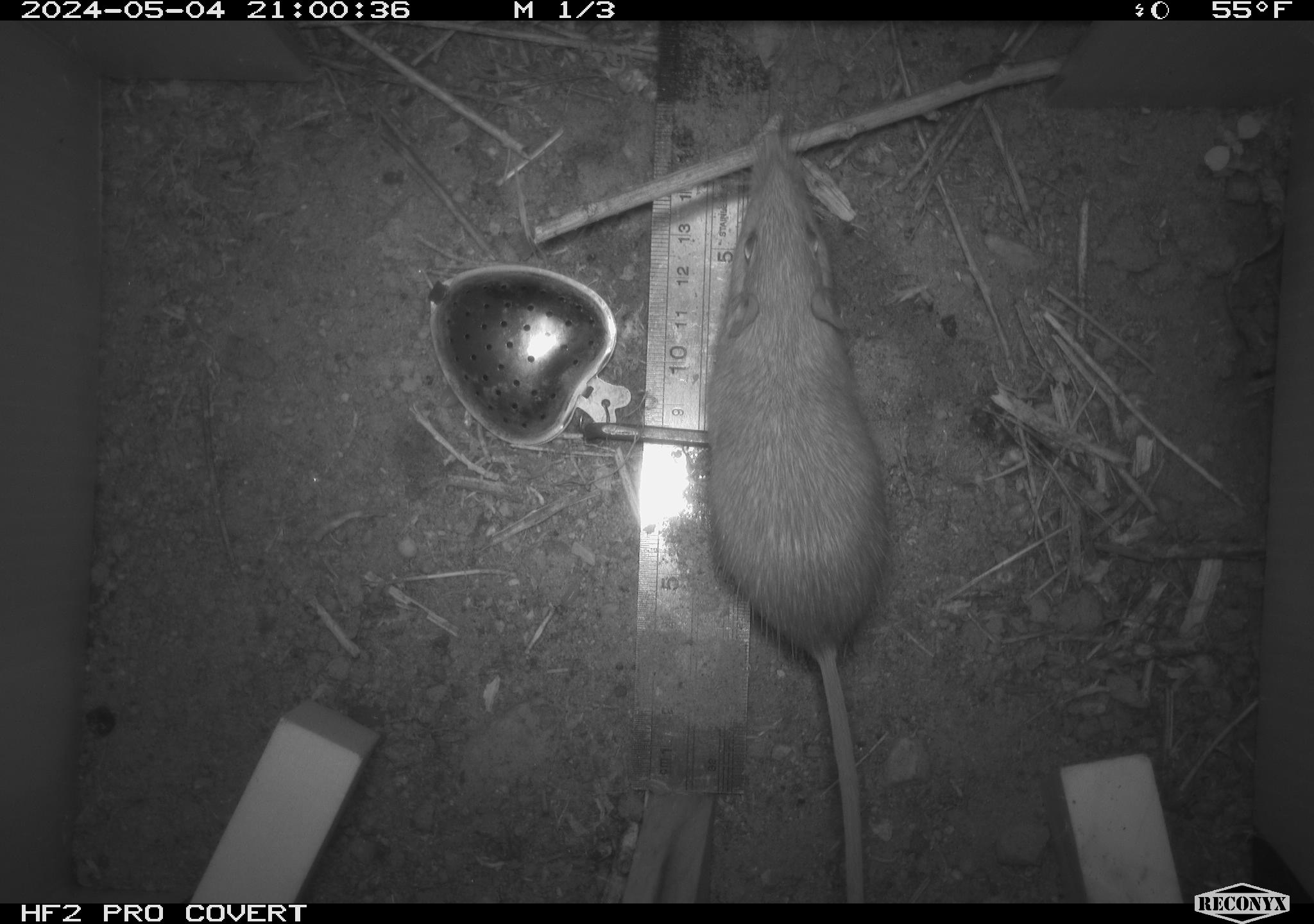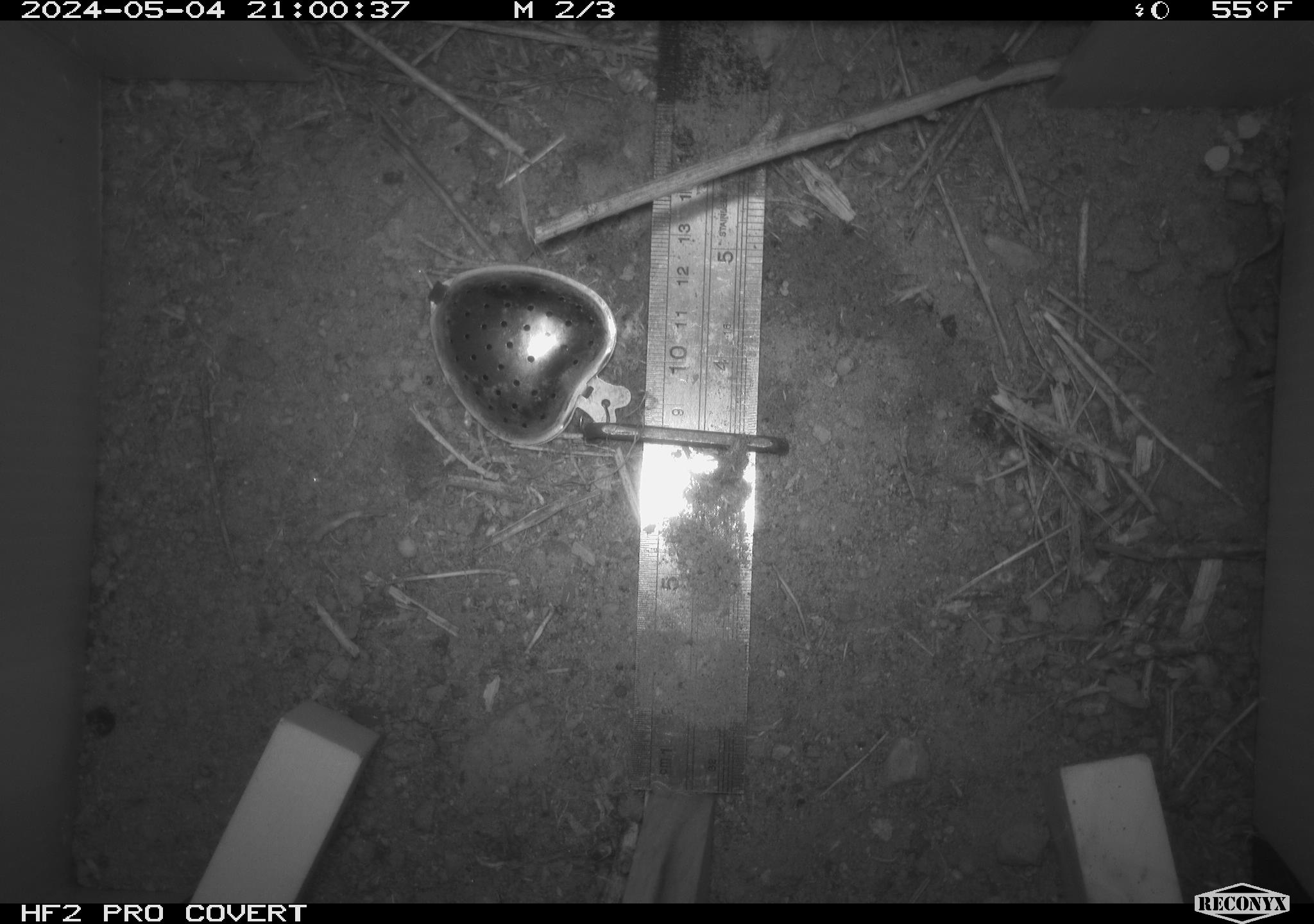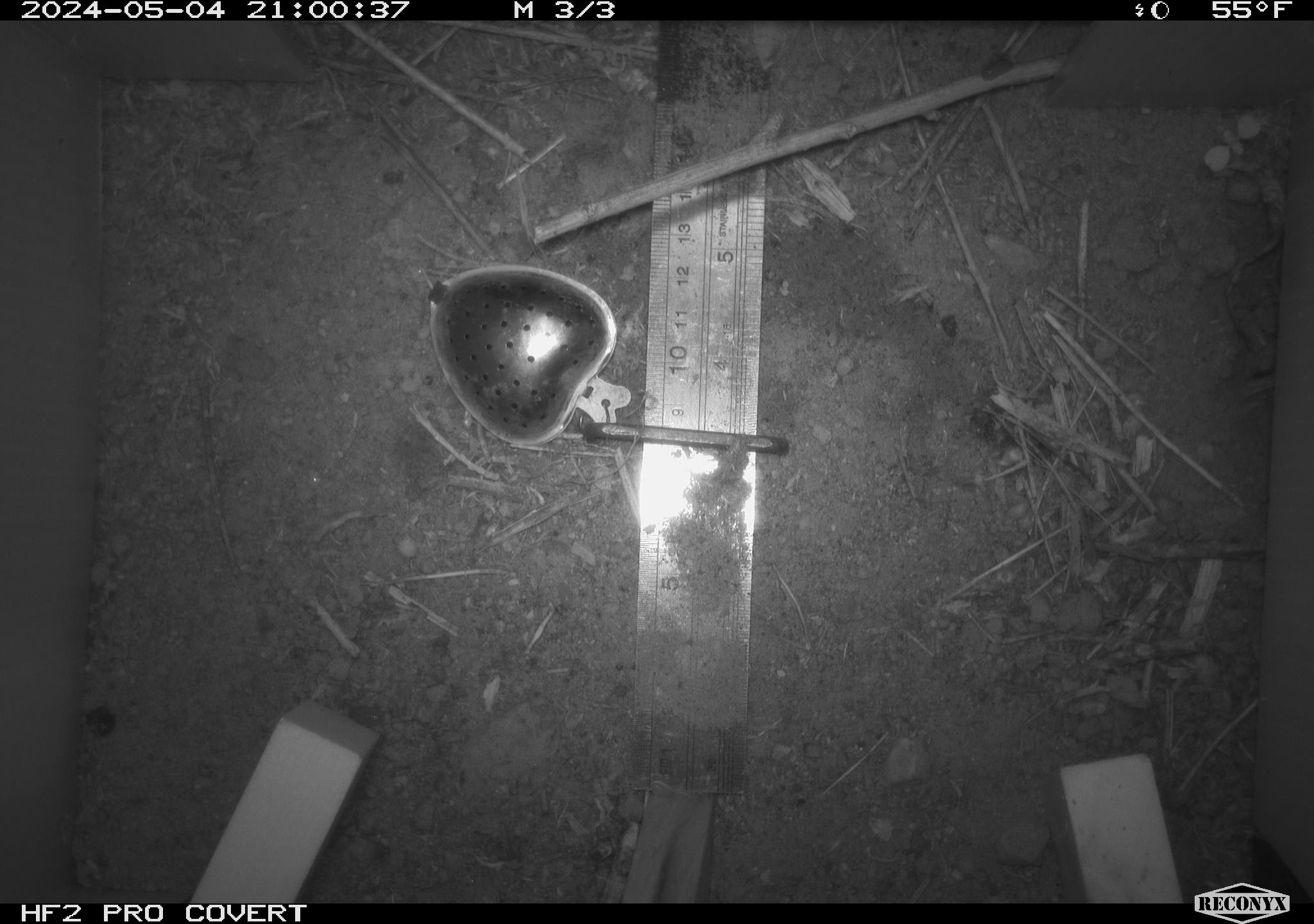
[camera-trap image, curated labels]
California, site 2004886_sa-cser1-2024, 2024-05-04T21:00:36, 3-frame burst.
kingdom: Animalia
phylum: Chordata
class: Mammalia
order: Rodentia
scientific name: Rodentia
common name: rodent